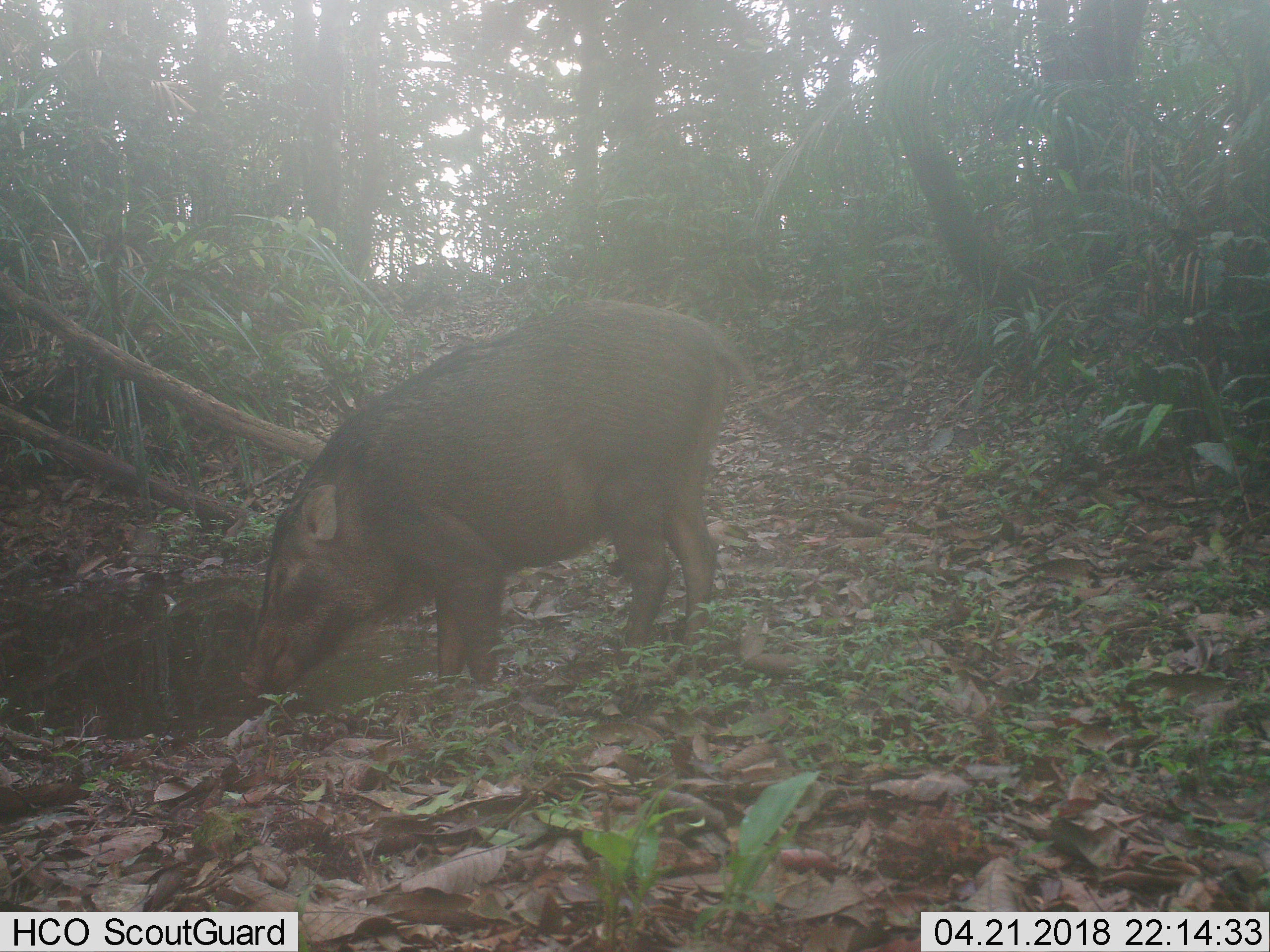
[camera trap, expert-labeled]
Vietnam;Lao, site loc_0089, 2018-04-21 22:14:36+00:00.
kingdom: Animalia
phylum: Chordata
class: Mammalia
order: Artiodactyla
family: Suidae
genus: Sus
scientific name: Sus scrofa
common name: eurasian wild pig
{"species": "eurasian wild pig (Sus scrofa)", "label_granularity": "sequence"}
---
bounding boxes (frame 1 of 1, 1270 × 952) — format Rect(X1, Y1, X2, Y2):
eurasian wild pig: Rect(236, 296, 783, 700)